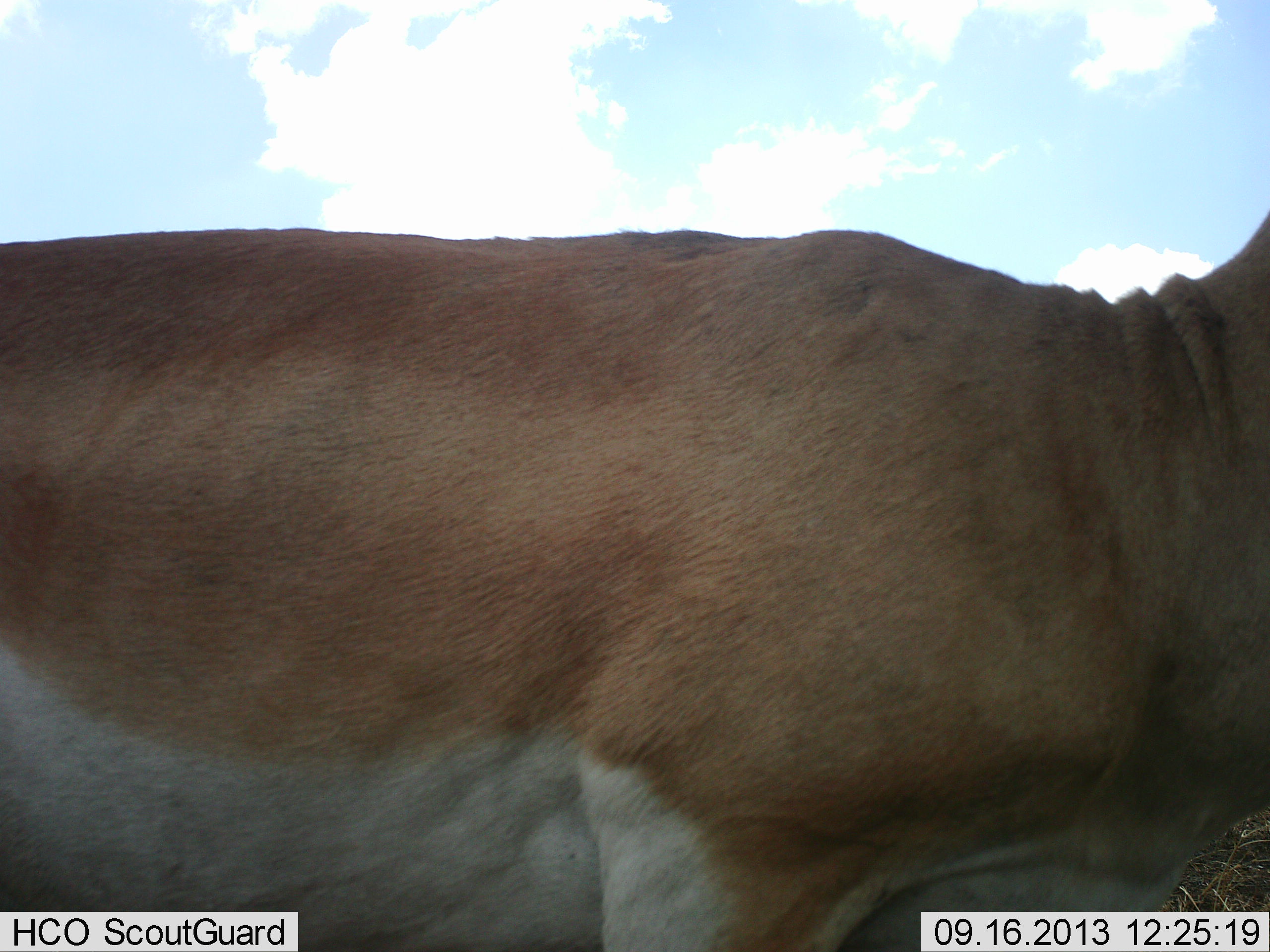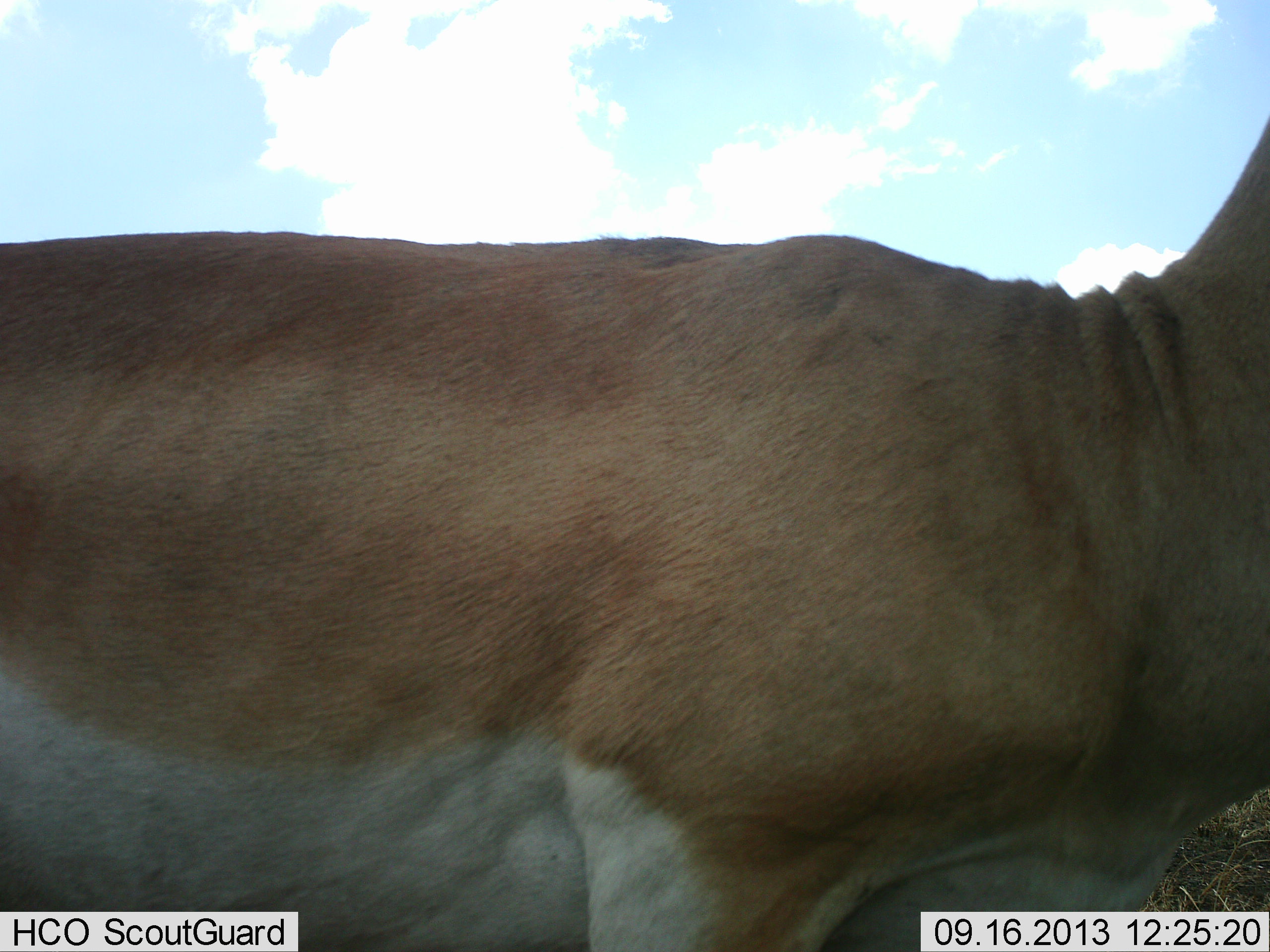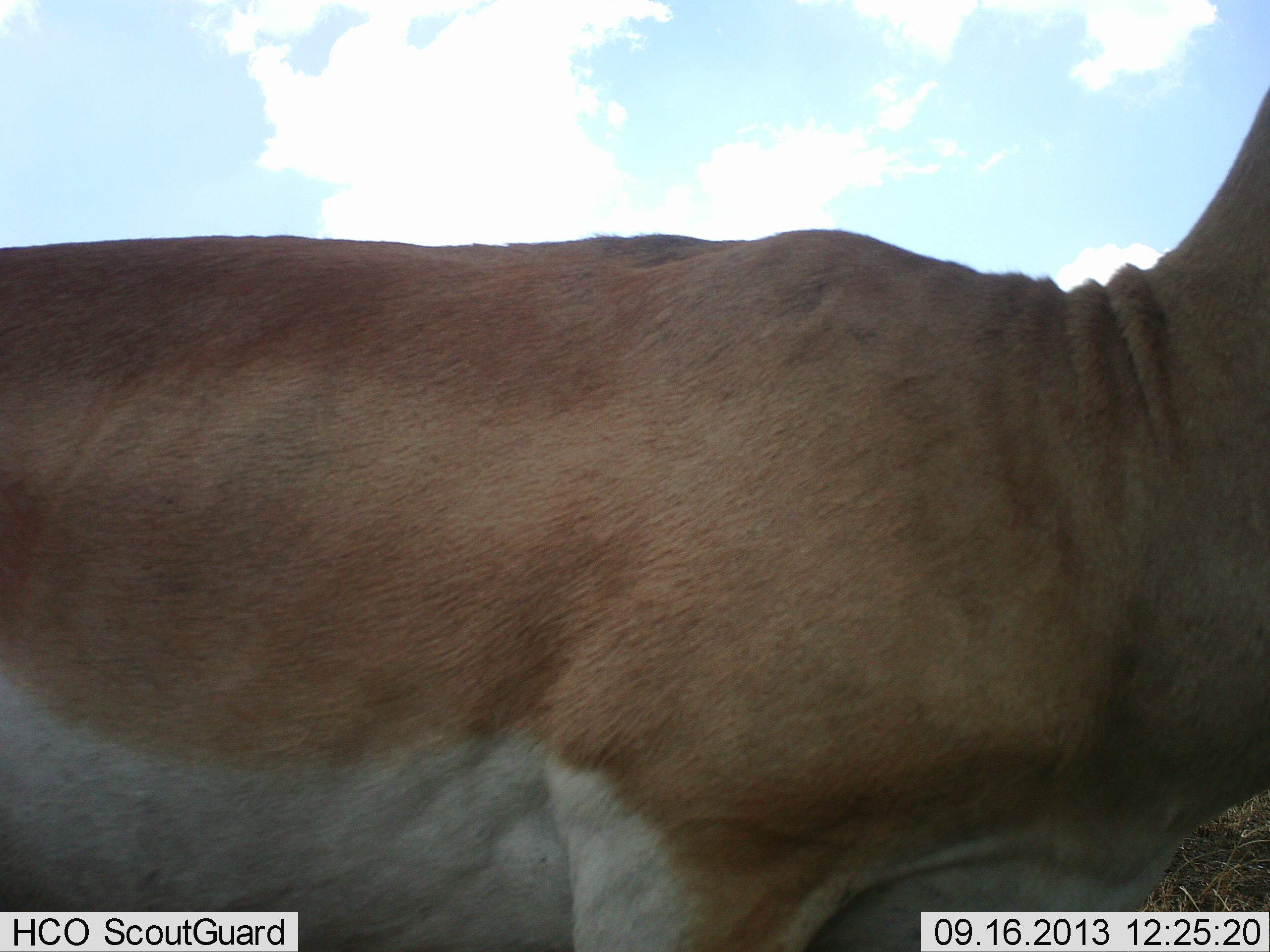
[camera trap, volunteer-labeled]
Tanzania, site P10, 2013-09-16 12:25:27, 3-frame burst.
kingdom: Animalia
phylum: Chordata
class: Mammalia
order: Artiodactyla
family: Bovidae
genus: Nanger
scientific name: Nanger granti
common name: grant's gazelle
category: gazellegrants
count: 1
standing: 81%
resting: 0%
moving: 15%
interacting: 4%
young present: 0%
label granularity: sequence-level